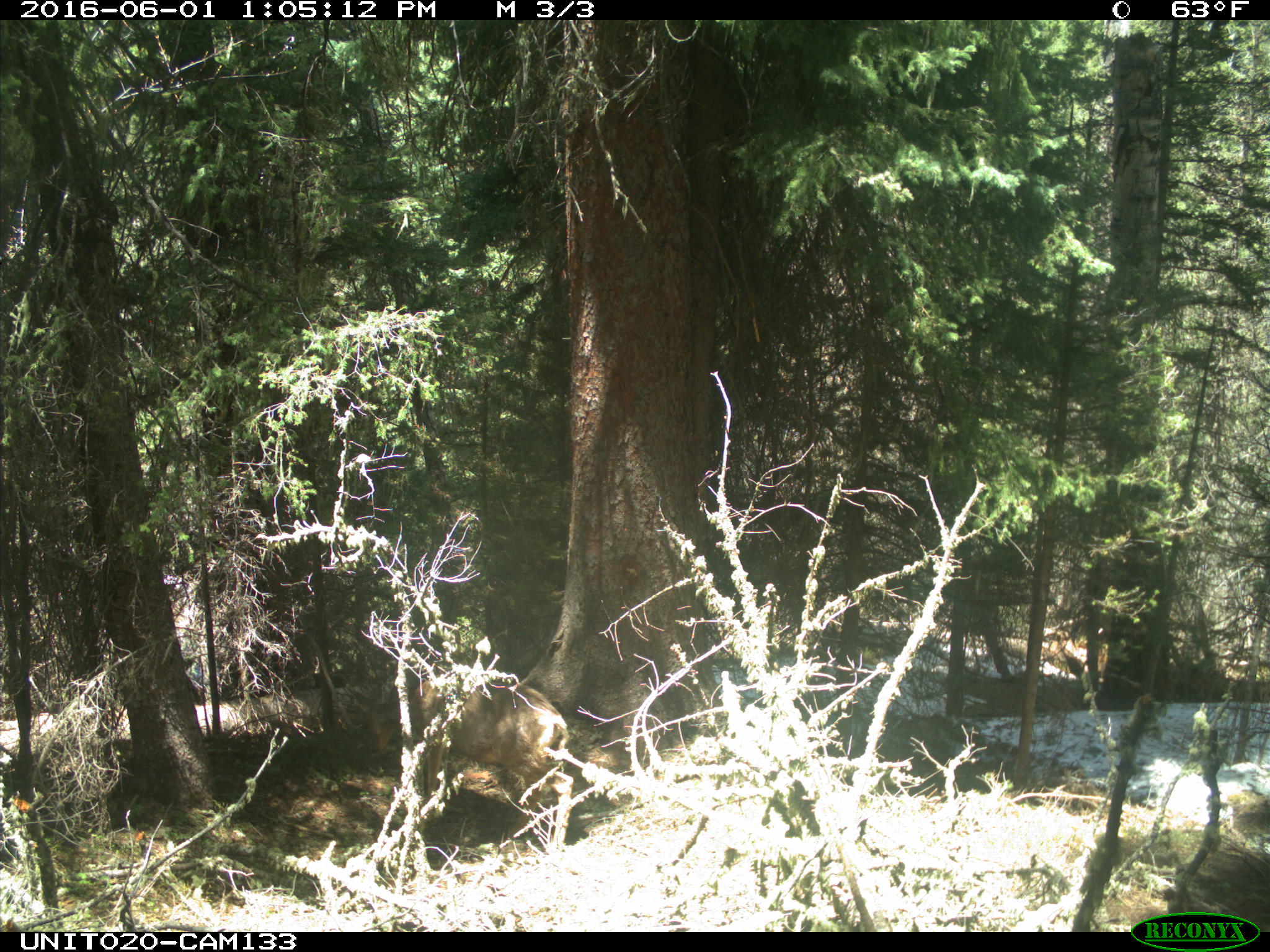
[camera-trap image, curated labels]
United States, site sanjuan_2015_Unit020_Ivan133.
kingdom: Animalia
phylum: Chordata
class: Mammalia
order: Artiodactyla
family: Cervidae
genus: Odocoileus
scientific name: Odocoileus hemionus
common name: mule deer